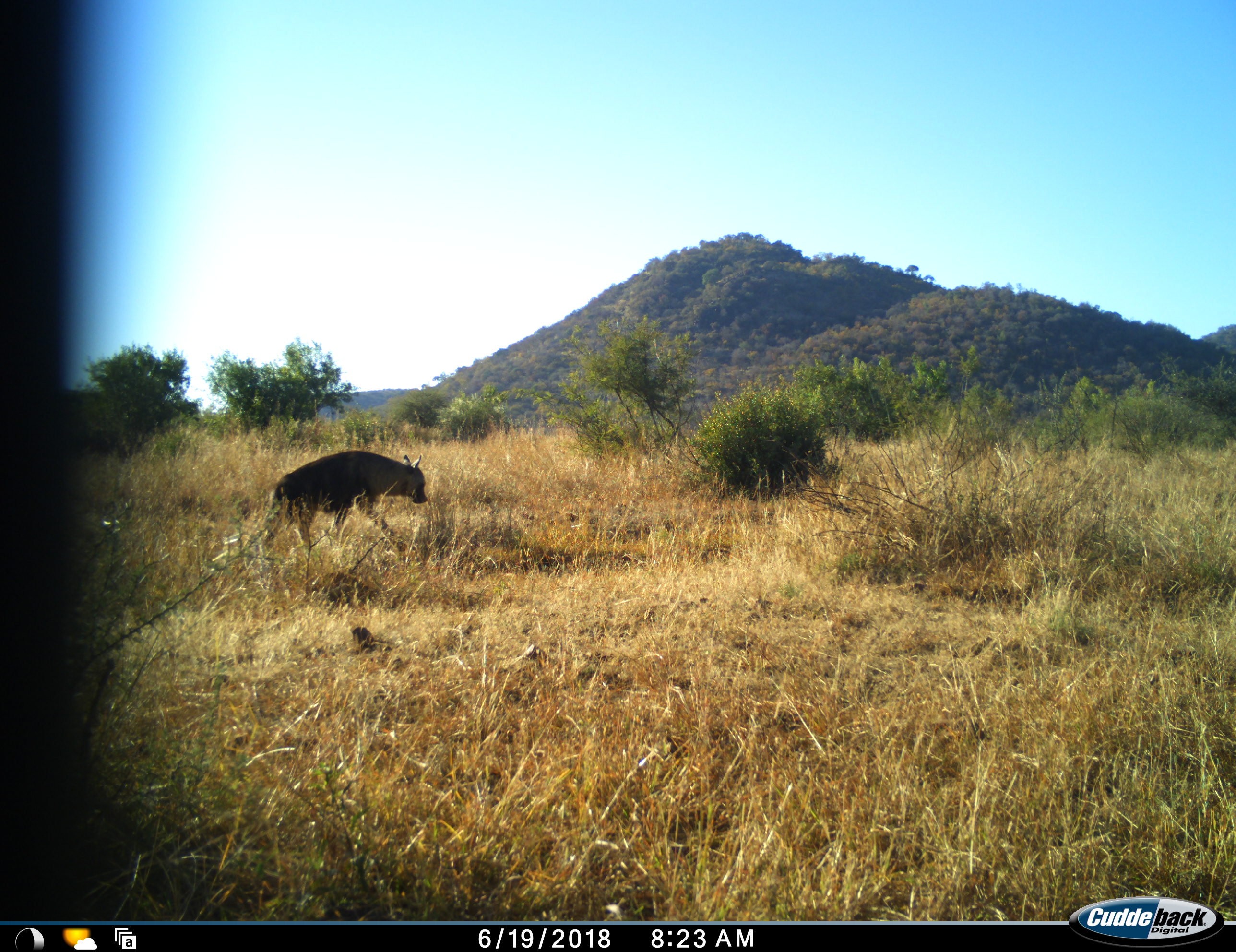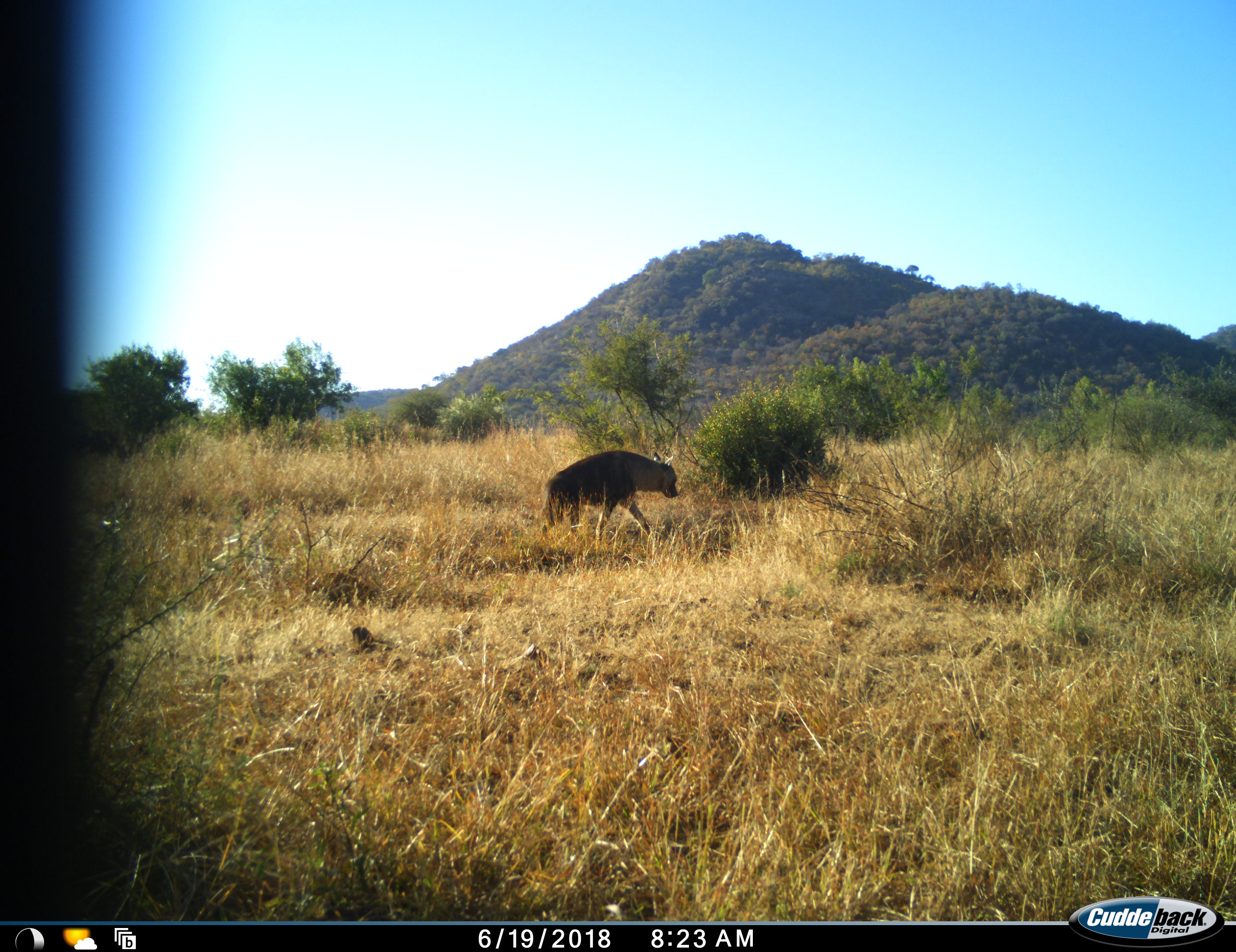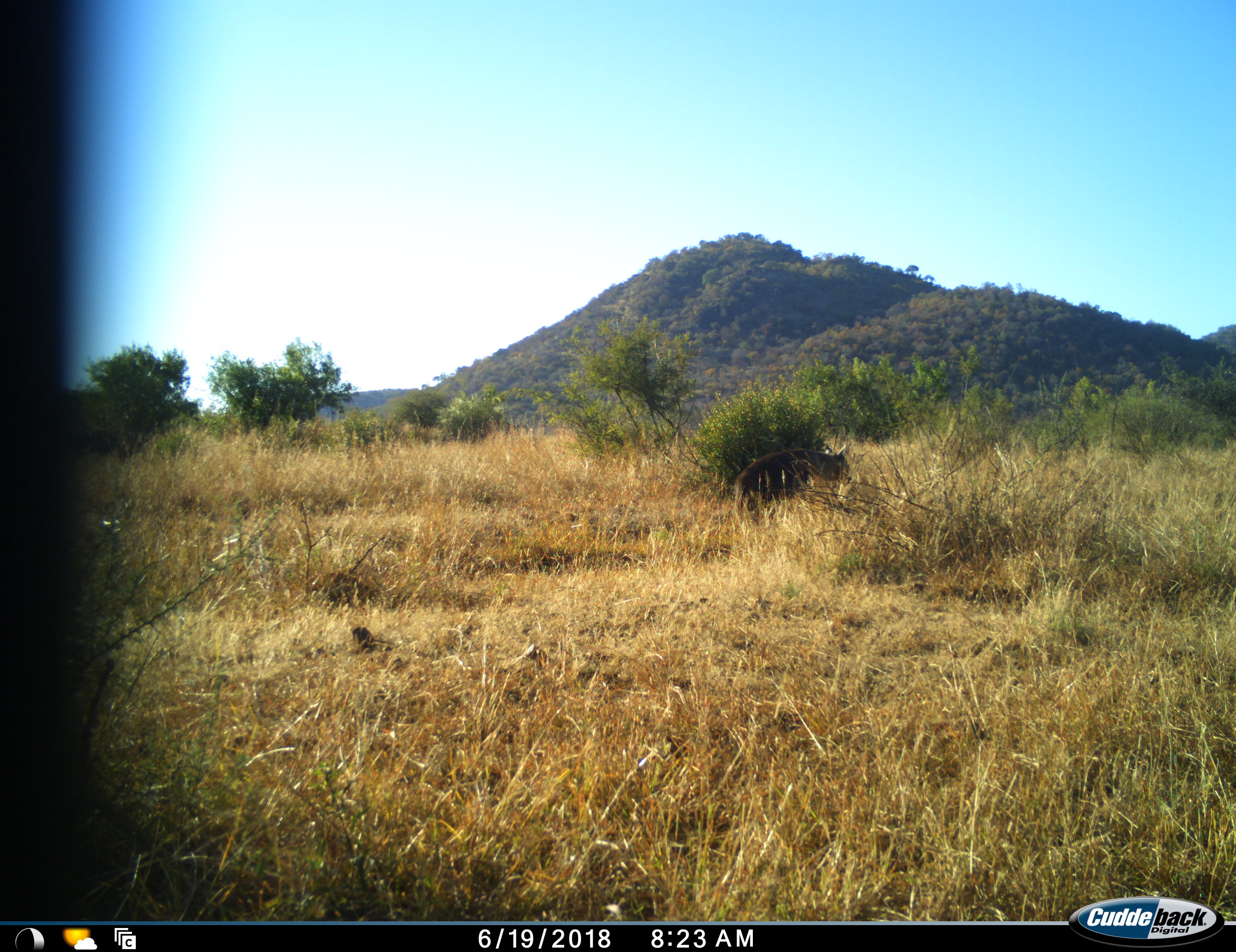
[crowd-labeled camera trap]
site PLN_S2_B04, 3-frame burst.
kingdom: Animalia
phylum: Chordata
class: Mammalia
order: Carnivora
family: Hyaenidae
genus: Parahyaena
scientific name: Parahyaena brunnea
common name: brown hyena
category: hyenabrown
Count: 1.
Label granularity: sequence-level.